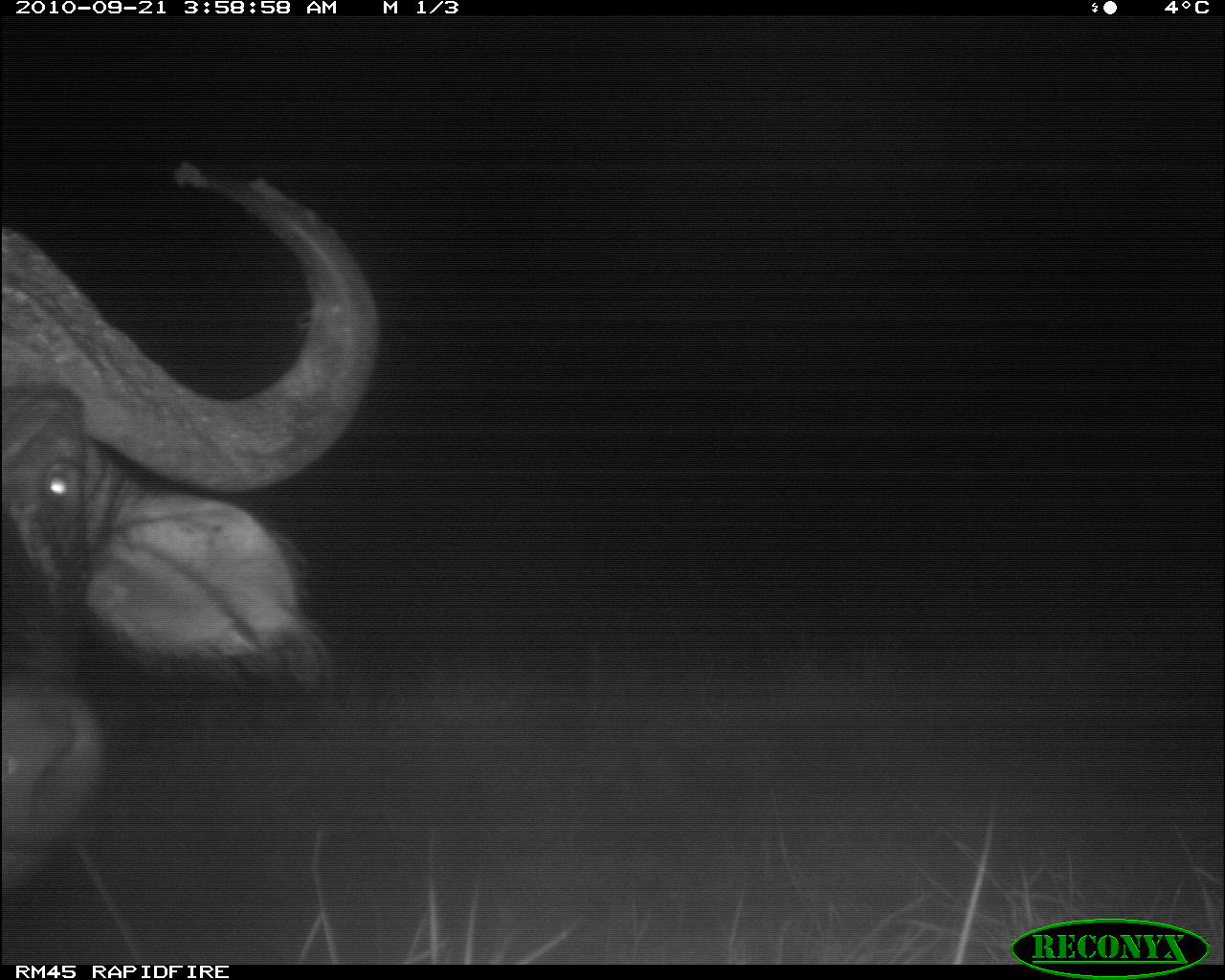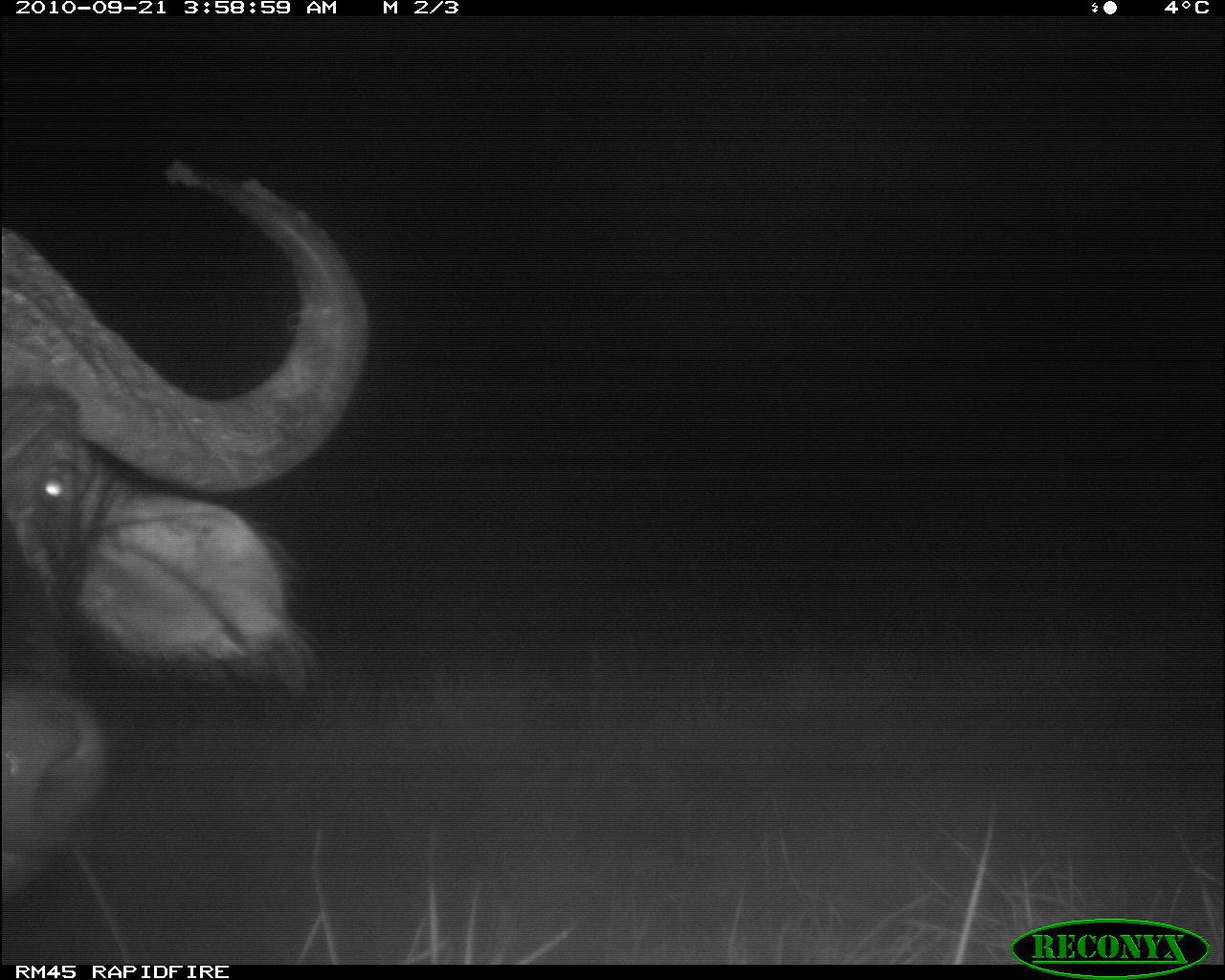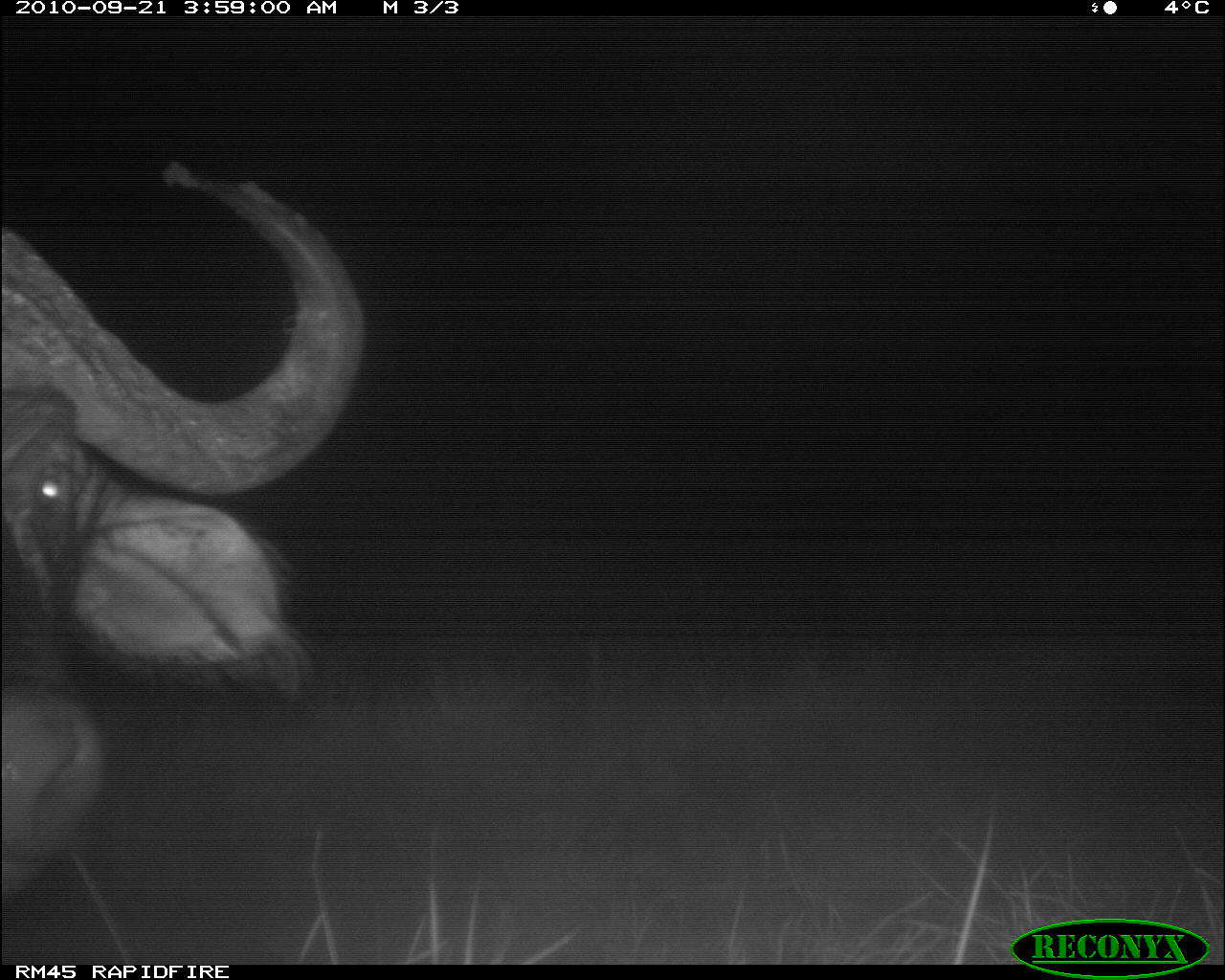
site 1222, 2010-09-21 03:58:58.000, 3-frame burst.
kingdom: Animalia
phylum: Chordata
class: Mammalia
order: Artiodactyla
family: Bovidae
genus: Syncerus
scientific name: Syncerus caffer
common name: african buffalo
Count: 1.